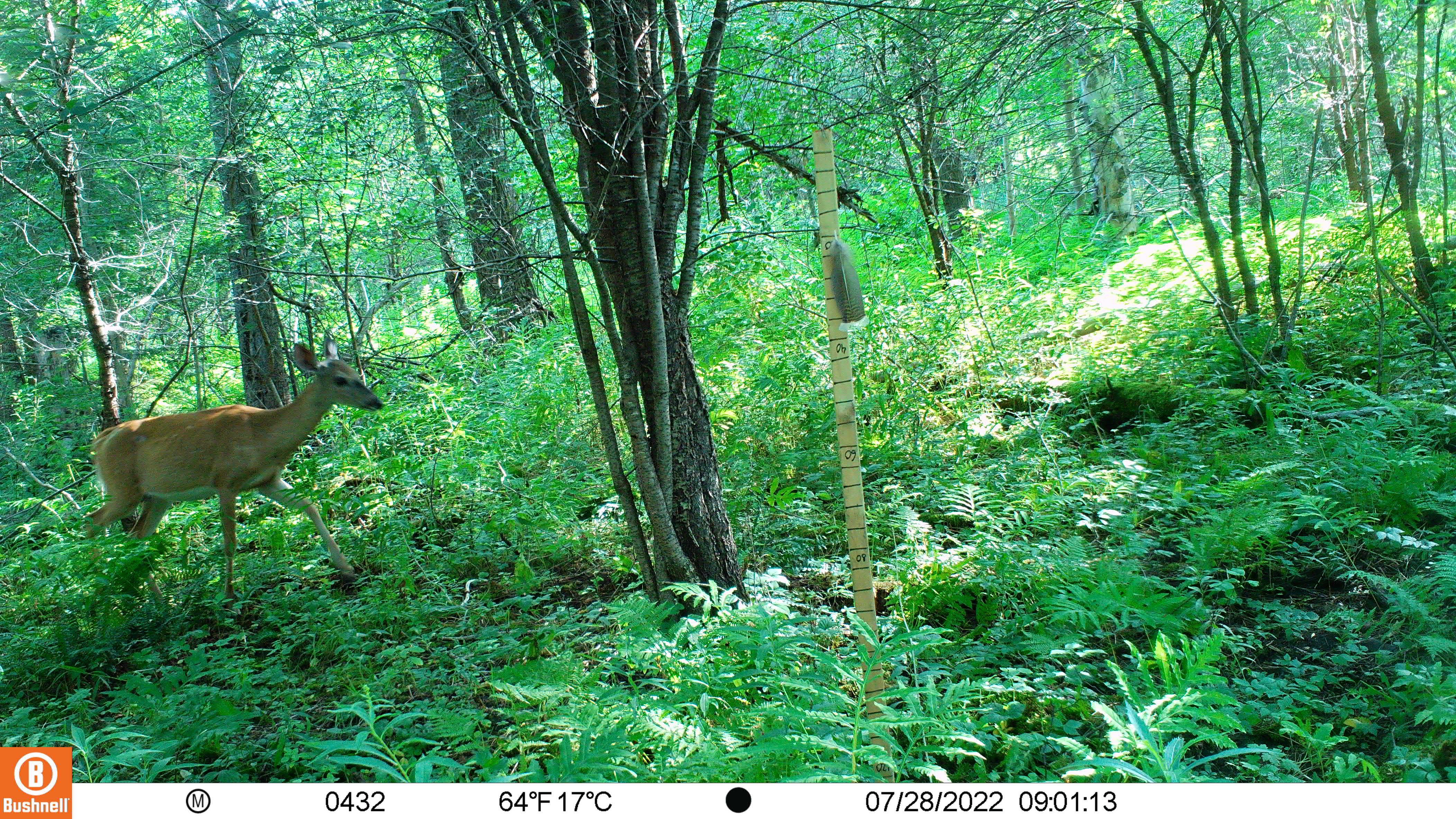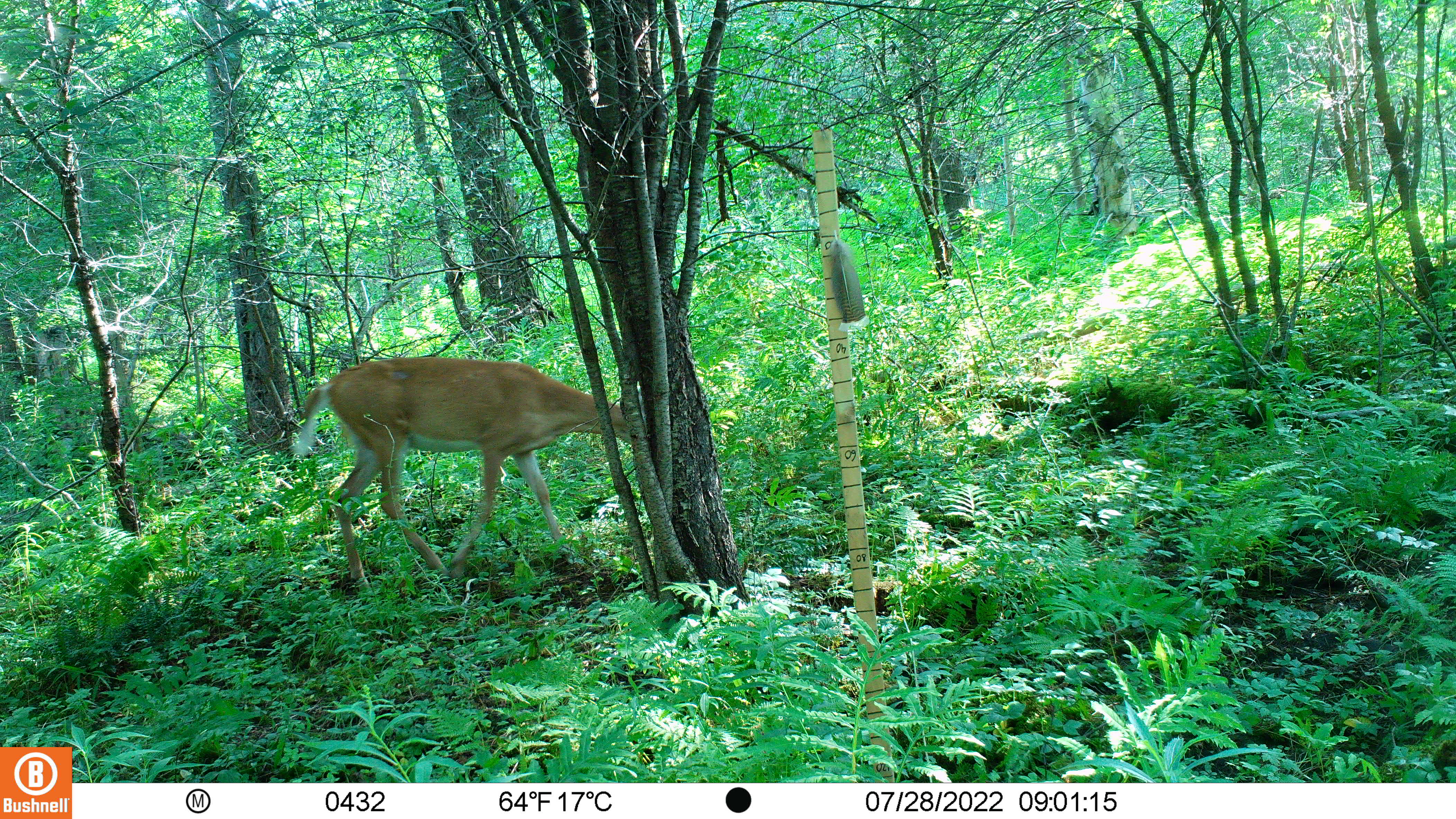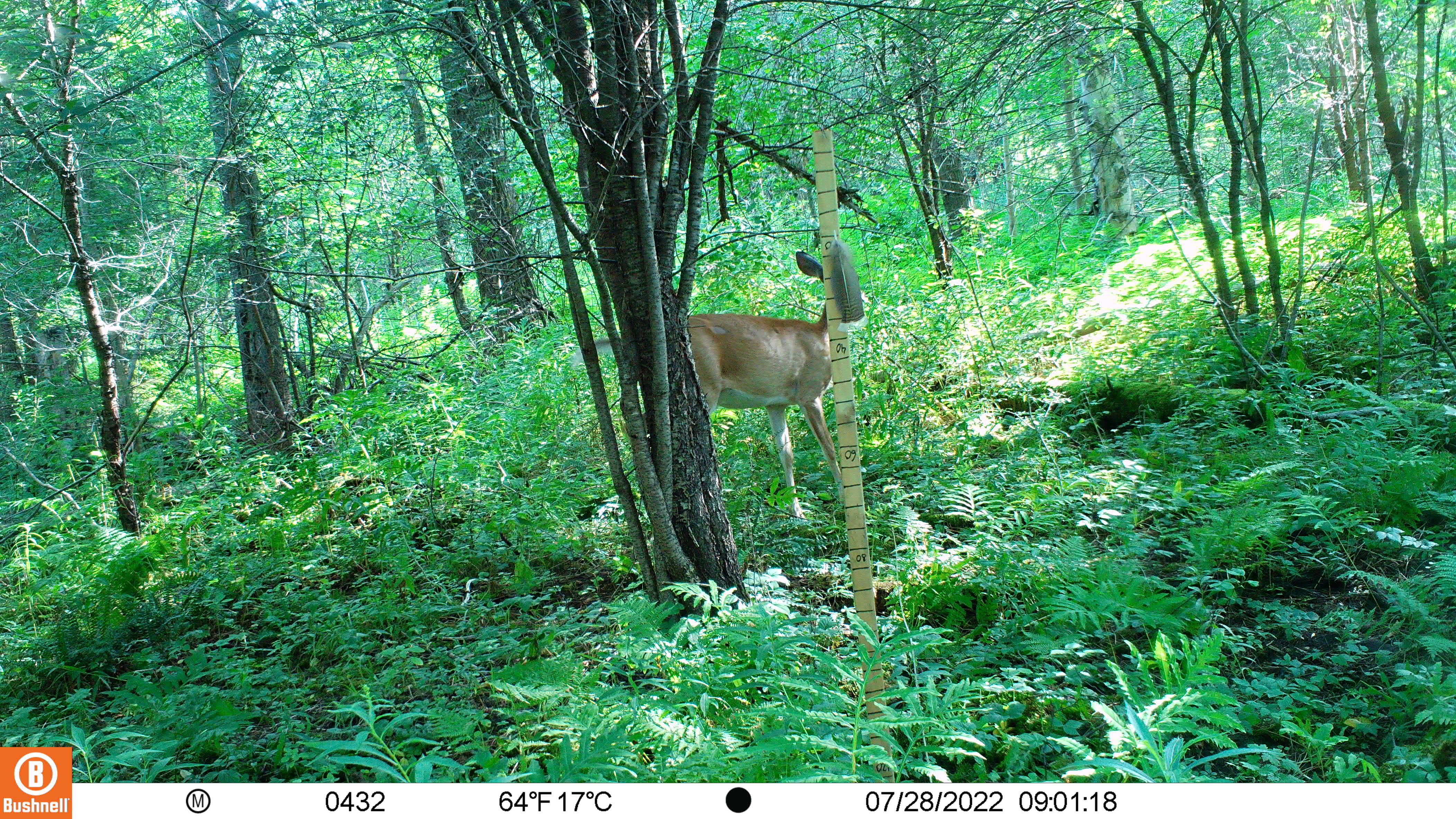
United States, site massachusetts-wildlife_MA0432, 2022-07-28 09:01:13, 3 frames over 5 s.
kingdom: Animalia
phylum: Chordata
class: Mammalia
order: Artiodactyla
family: Cervidae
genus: Odocoileus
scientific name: Odocoileus virginianus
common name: white-tailed deer